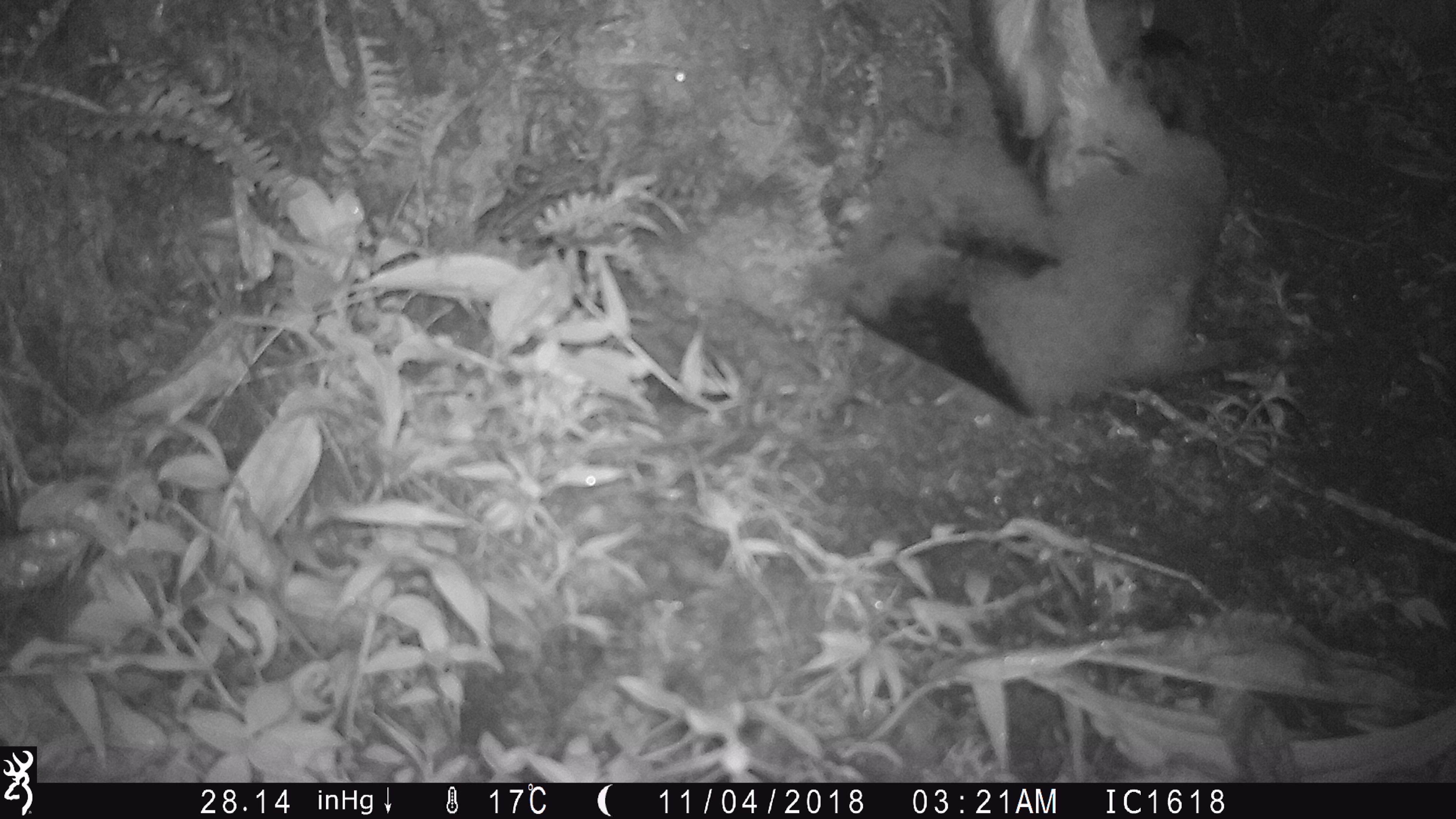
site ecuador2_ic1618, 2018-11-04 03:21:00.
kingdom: Animalia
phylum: Chordata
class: Aves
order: Procellariiformes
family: Procellariidae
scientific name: Procellariidae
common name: petrel chick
Petrel chick (Procellariidae).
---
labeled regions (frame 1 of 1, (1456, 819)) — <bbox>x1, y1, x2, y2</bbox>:
petrel chick: <bbox>821, 0, 1237, 426</bbox>